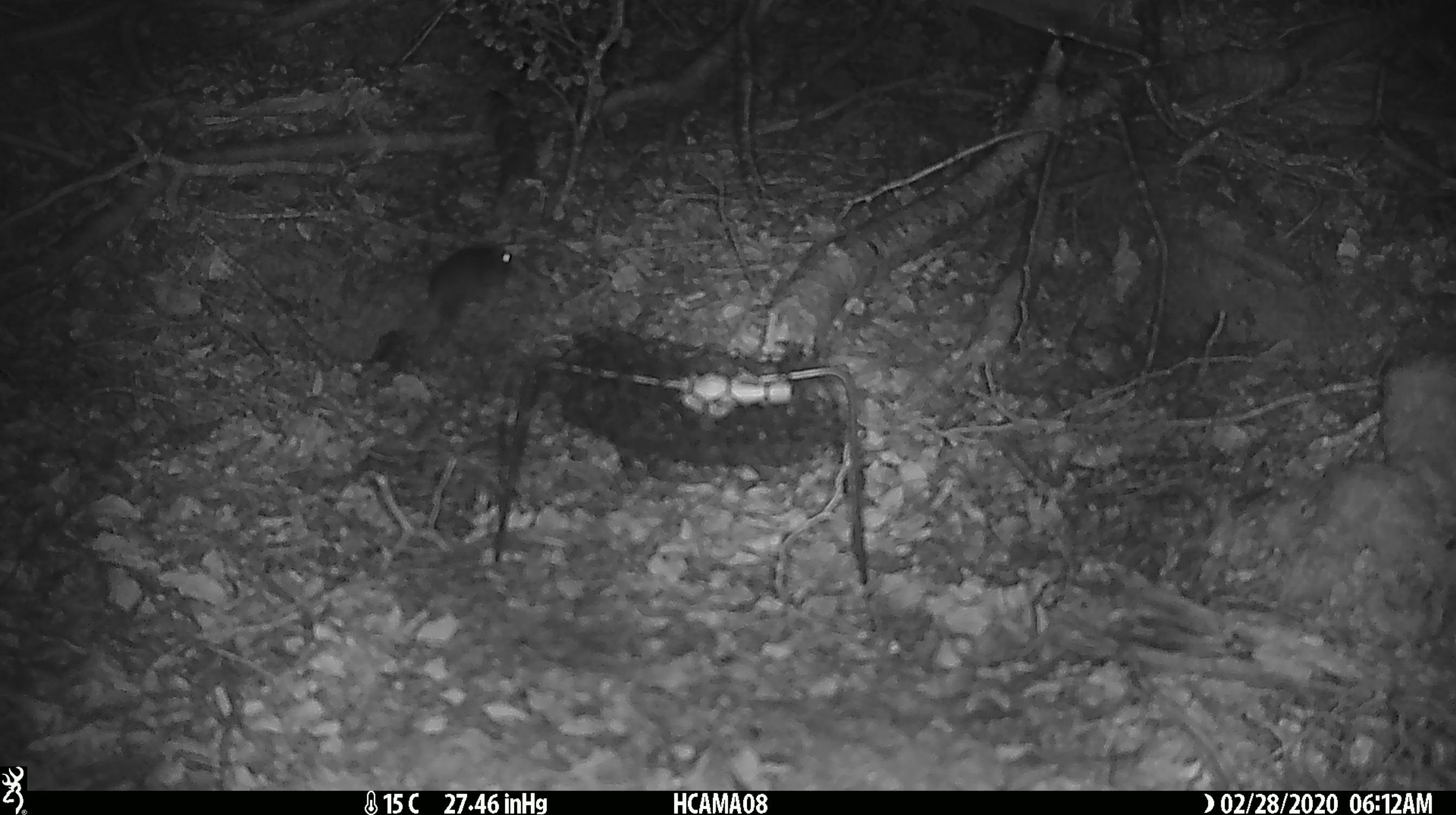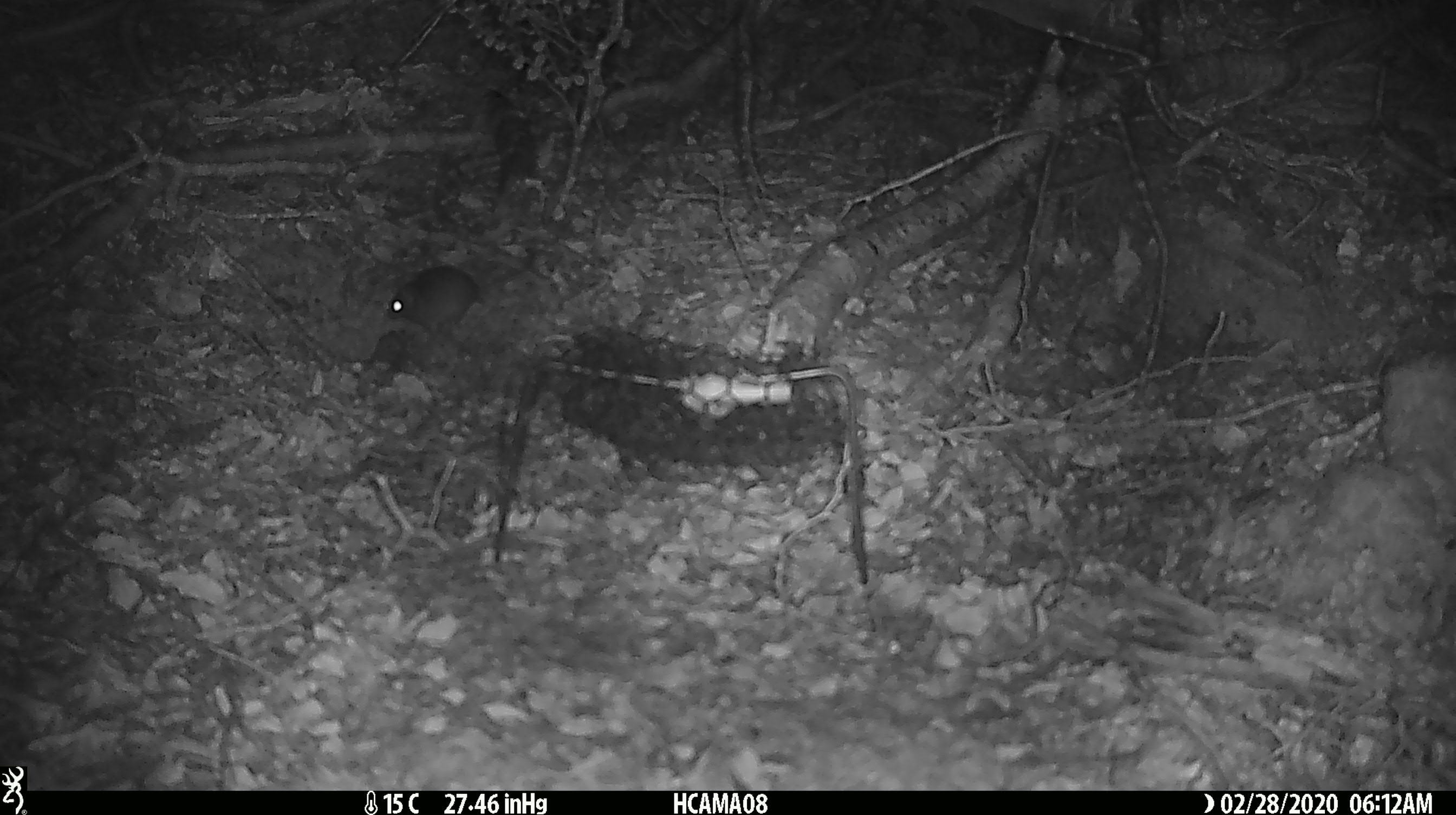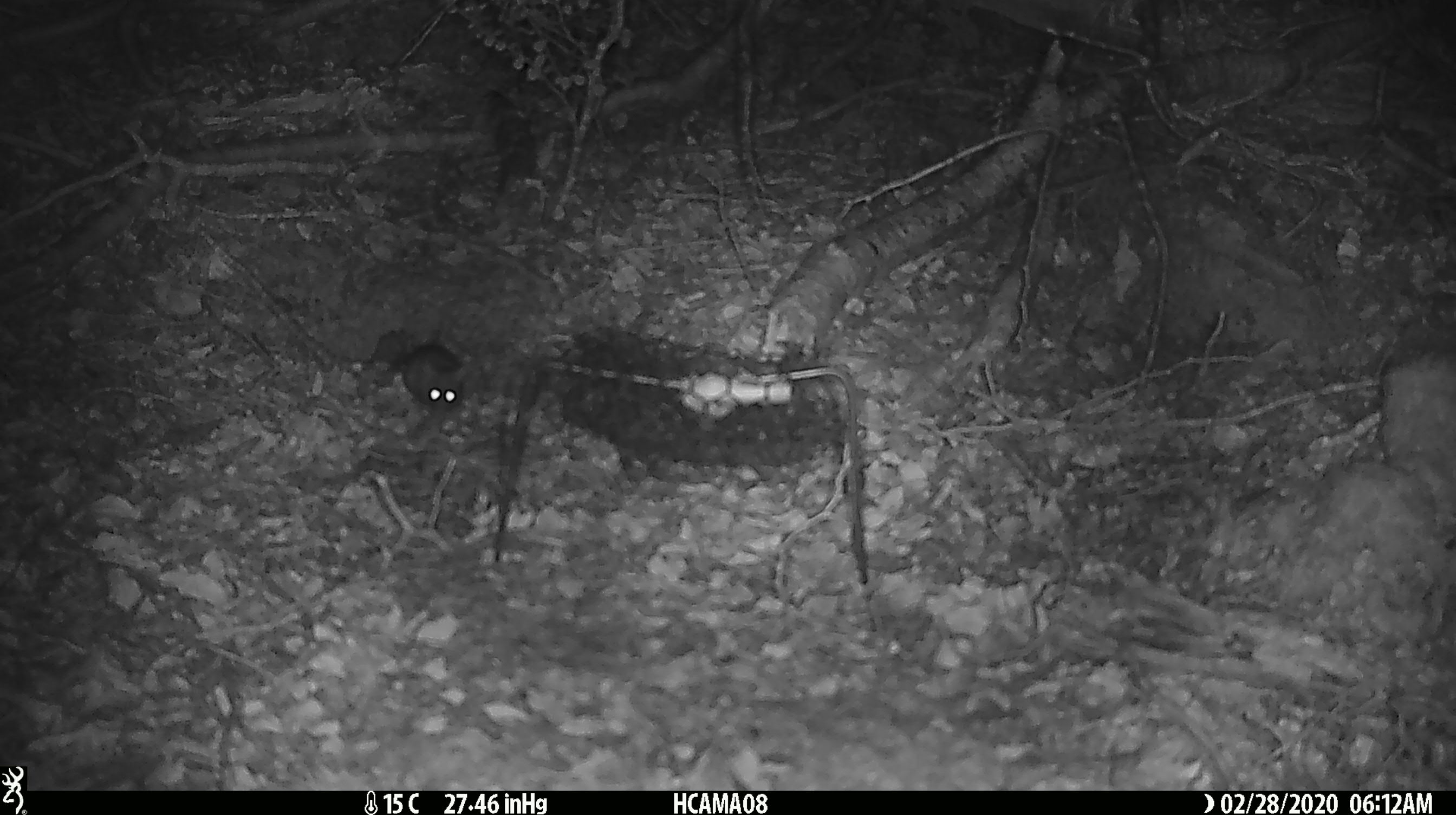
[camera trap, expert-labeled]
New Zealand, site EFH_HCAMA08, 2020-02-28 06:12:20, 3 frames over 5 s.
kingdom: Animalia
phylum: Chordata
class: Mammalia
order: Rodentia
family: Muridae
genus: Mus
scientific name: Mus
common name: mouse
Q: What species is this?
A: Mouse (Mus).